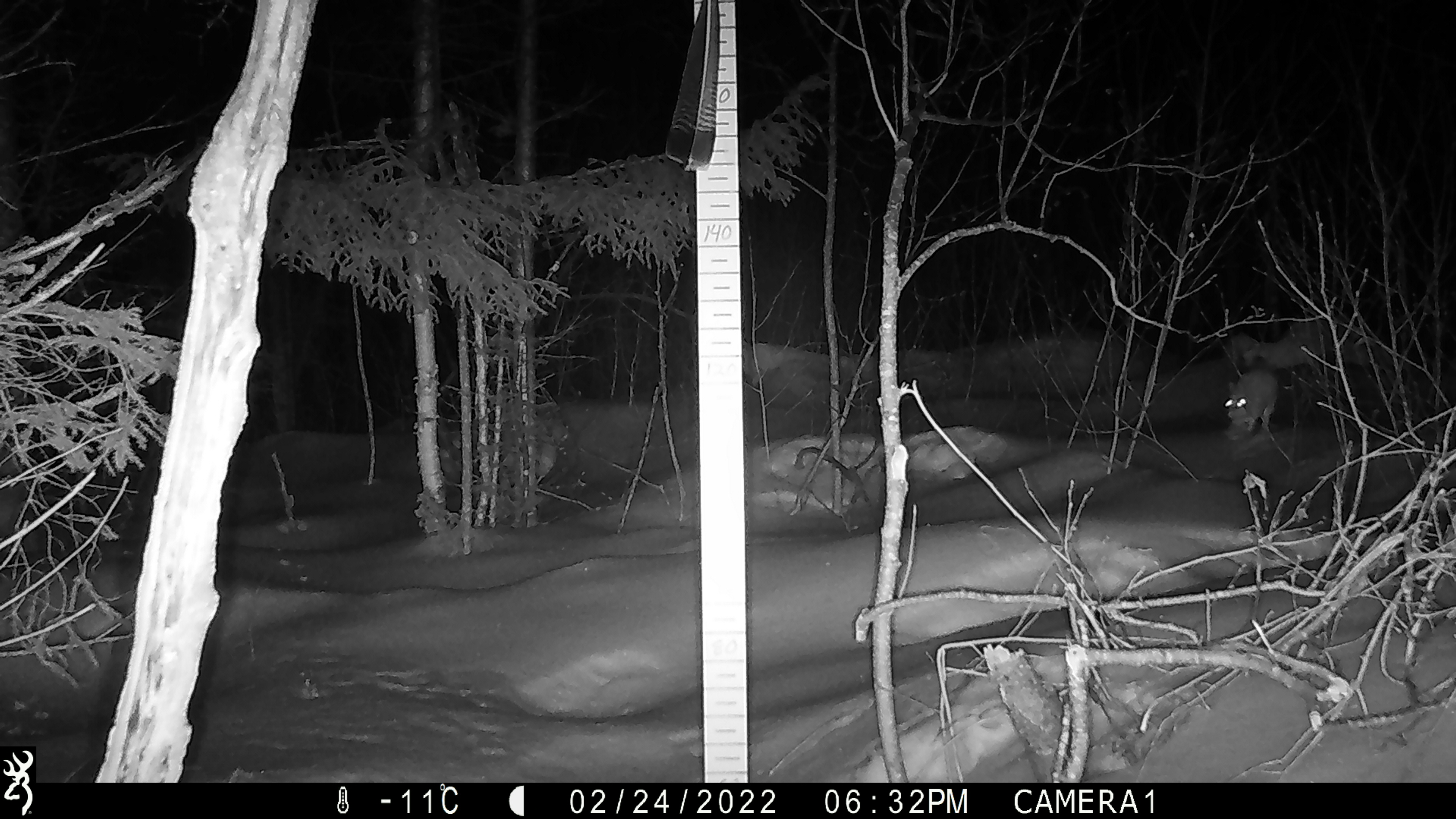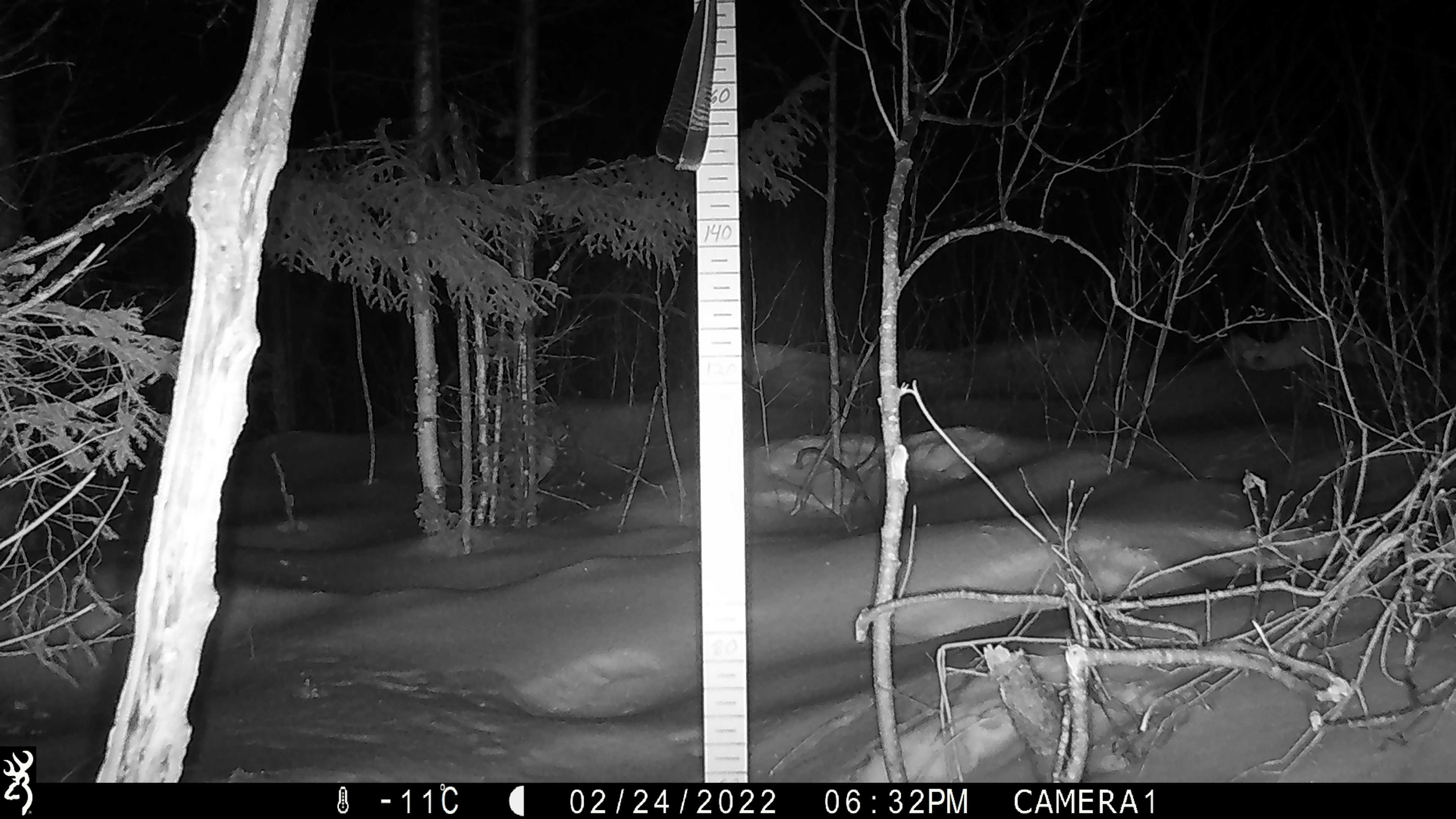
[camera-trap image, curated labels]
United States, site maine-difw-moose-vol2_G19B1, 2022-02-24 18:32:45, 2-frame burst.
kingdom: Animalia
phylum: Chordata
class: Mammalia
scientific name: Mammalia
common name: mammal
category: mammal sp.